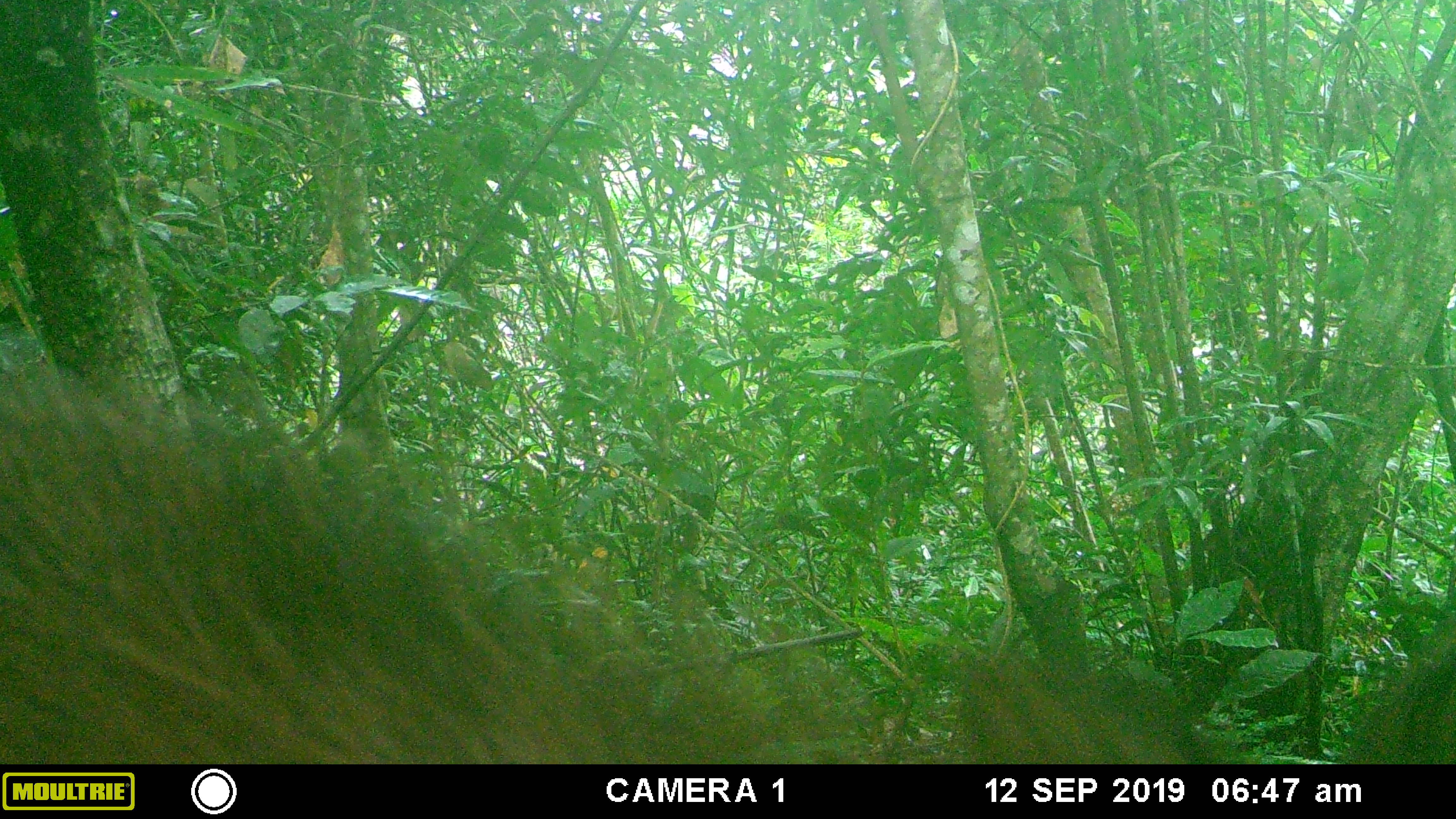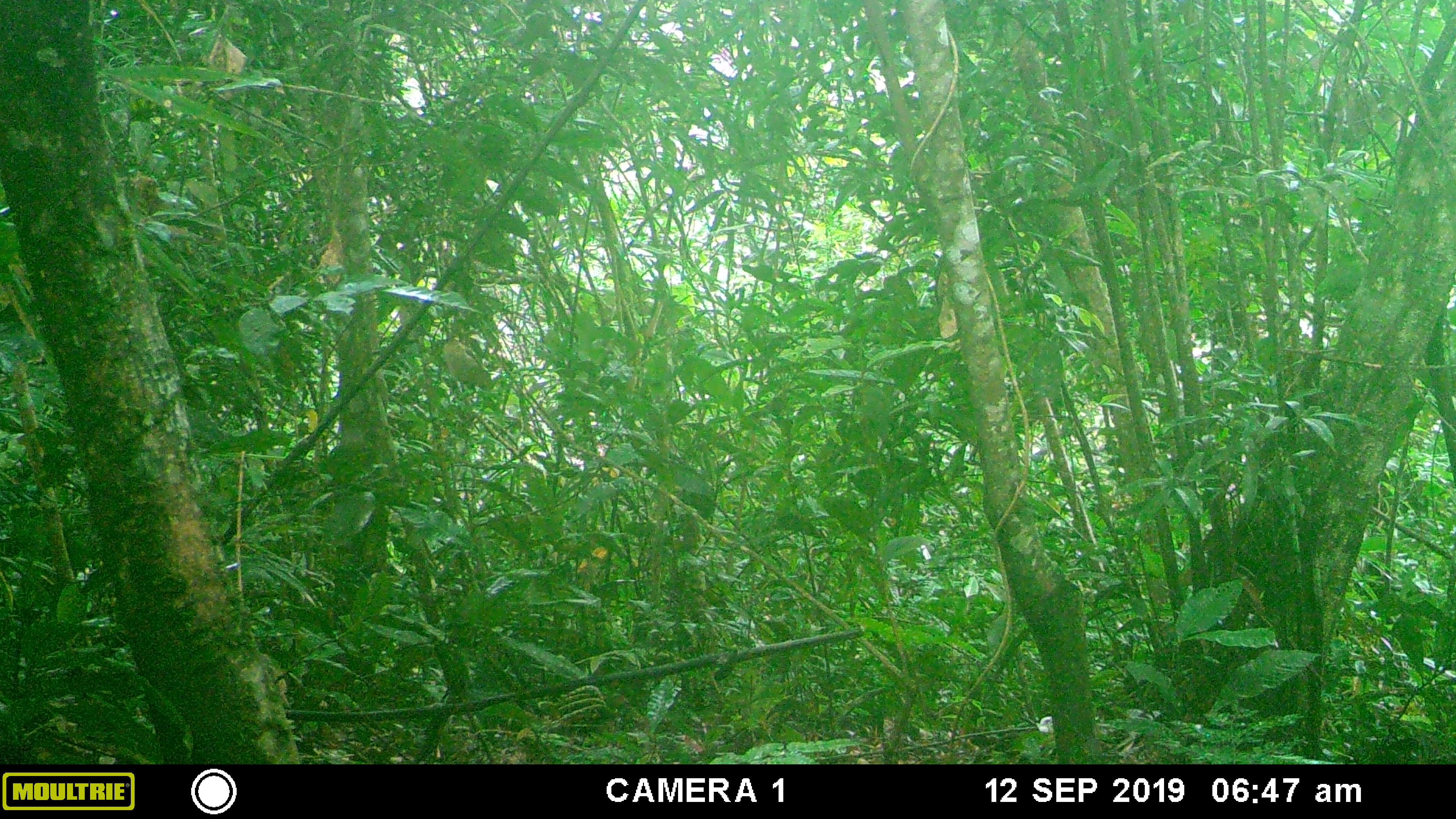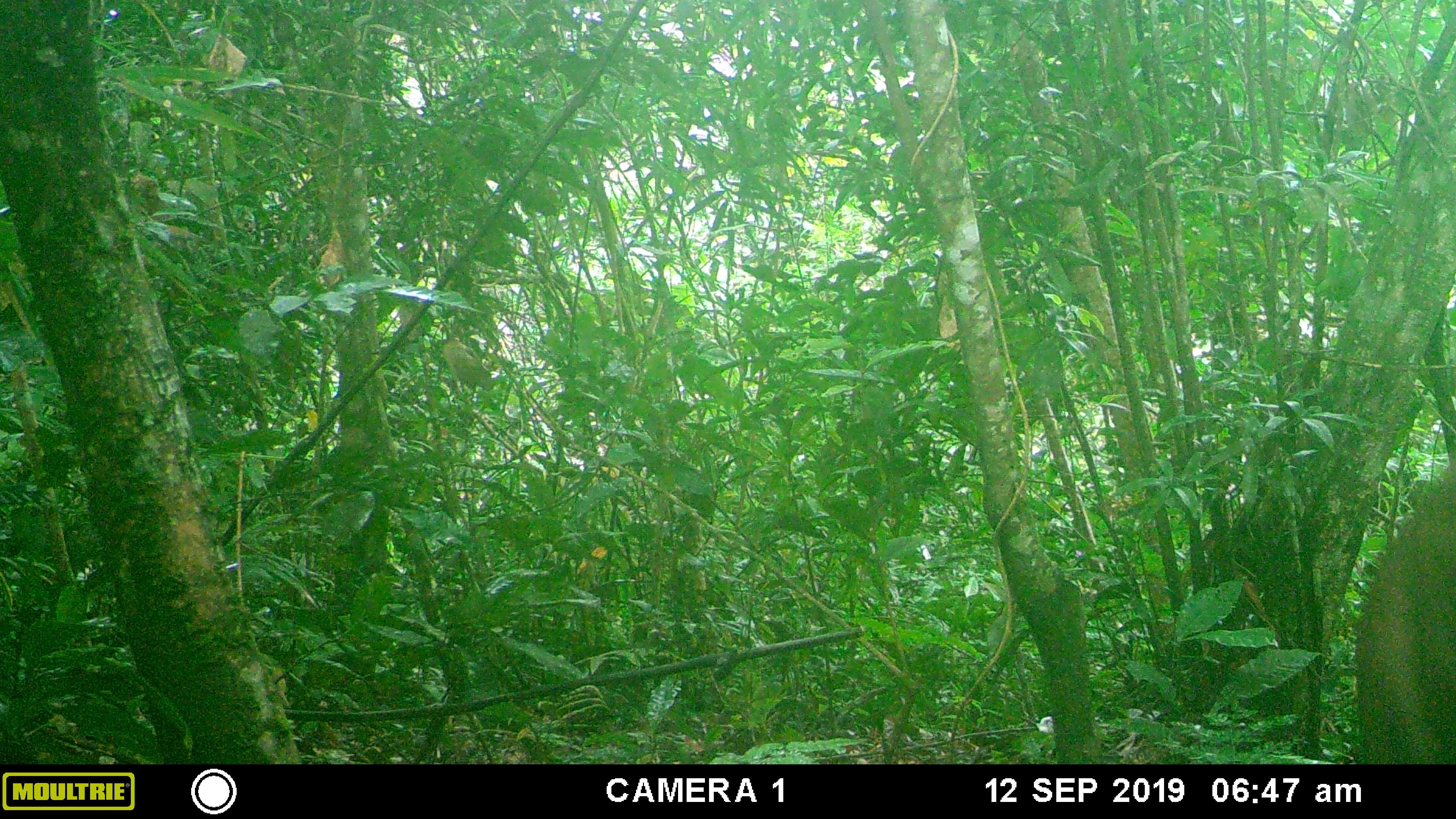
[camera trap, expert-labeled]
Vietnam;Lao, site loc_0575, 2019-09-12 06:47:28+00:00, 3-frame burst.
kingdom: Animalia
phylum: Chordata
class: Mammalia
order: Artiodactyla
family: Suidae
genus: Sus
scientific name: Sus scrofa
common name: eurasian wild pig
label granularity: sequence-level